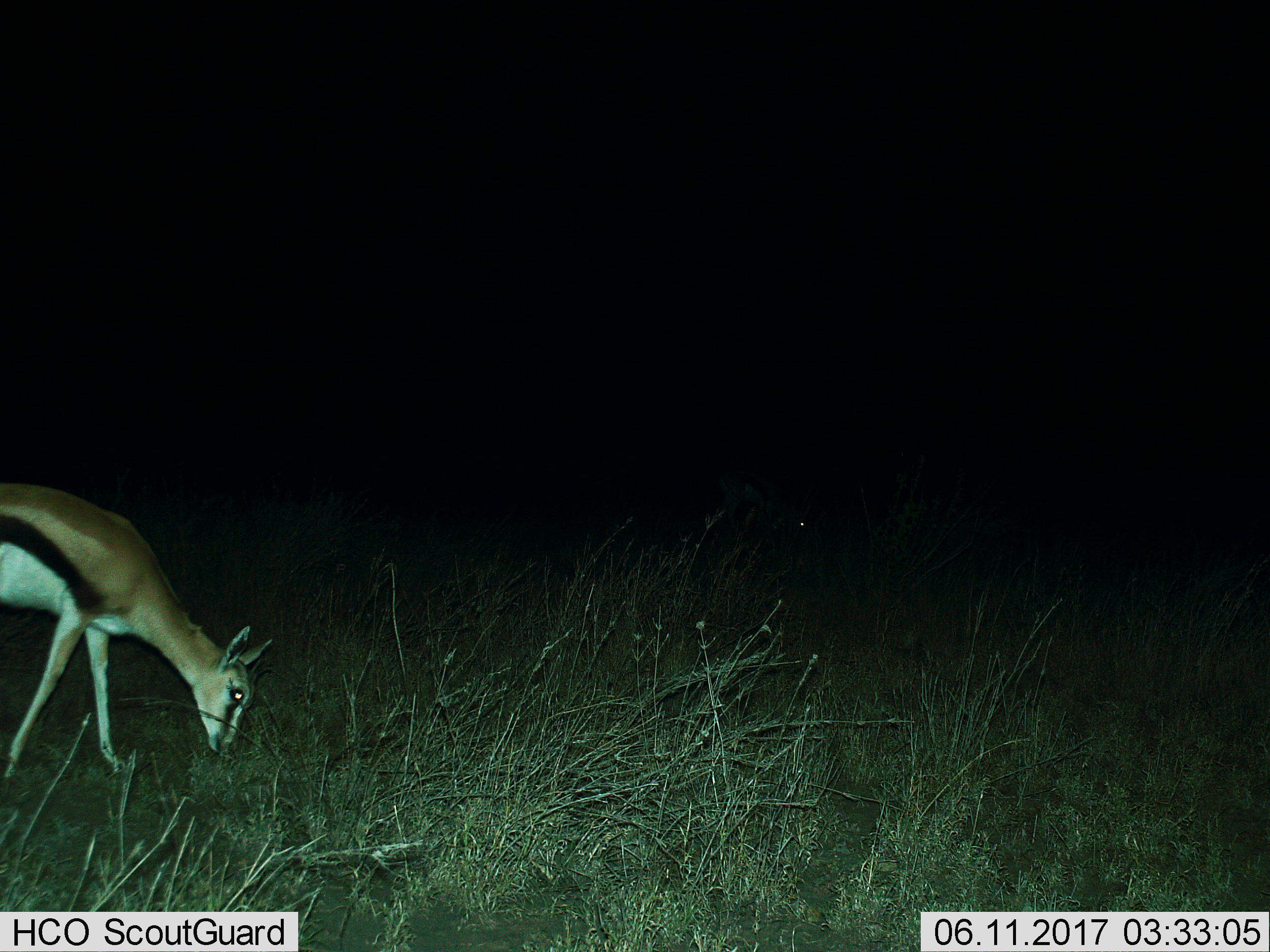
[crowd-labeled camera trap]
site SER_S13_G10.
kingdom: Animalia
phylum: Chordata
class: Mammalia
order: Artiodactyla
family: Bovidae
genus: Eudorcas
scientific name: Eudorcas thomsonii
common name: thomson's gazelle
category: gazellethomsons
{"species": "gazellethomsons (thomson's gazelle) (Eudorcas thomsonii)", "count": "1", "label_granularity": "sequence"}